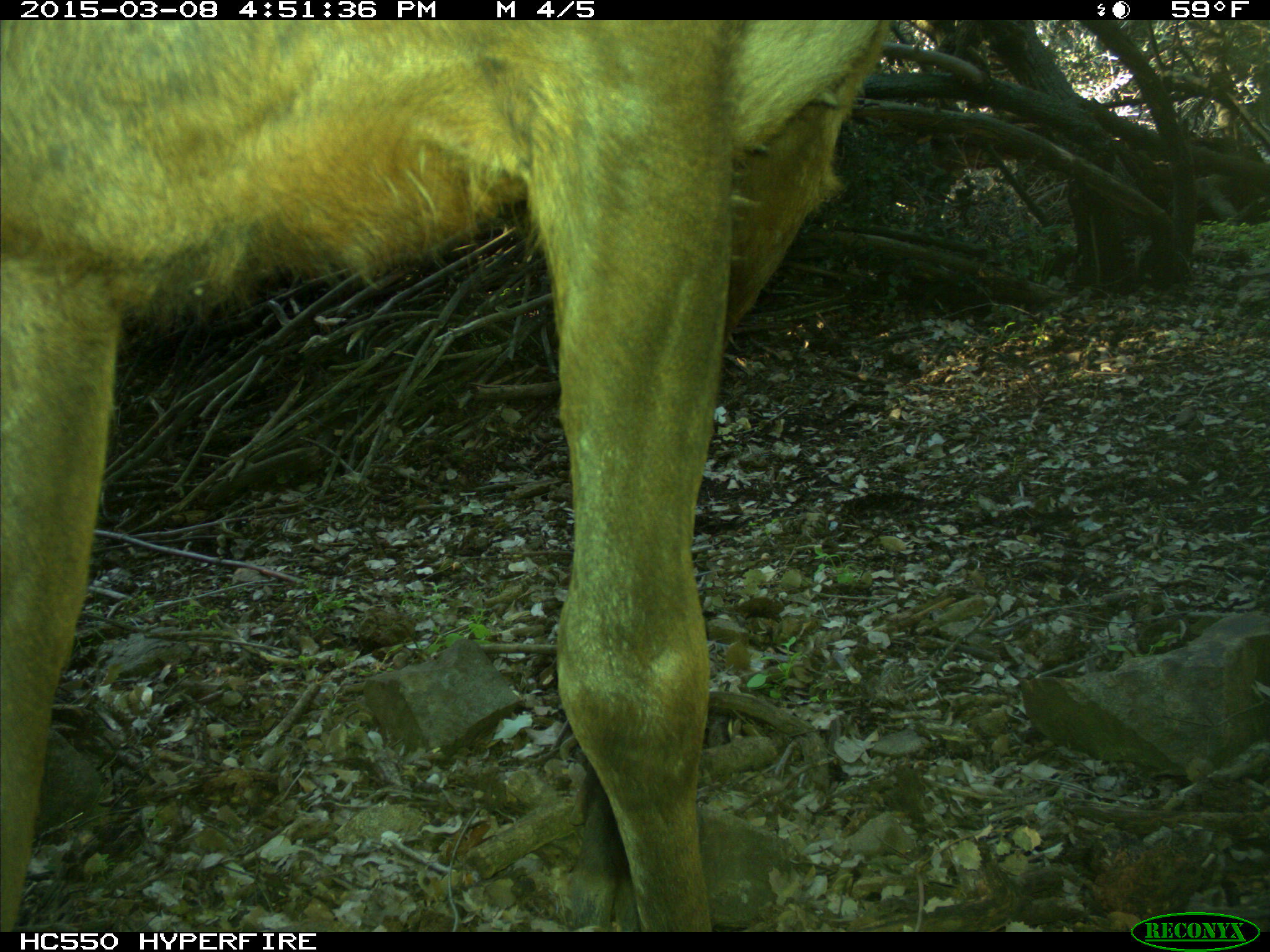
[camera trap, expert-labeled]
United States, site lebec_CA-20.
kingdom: Animalia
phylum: Chordata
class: Mammalia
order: Artiodactyla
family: Cervidae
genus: Cervus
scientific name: Cervus canadensis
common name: elk